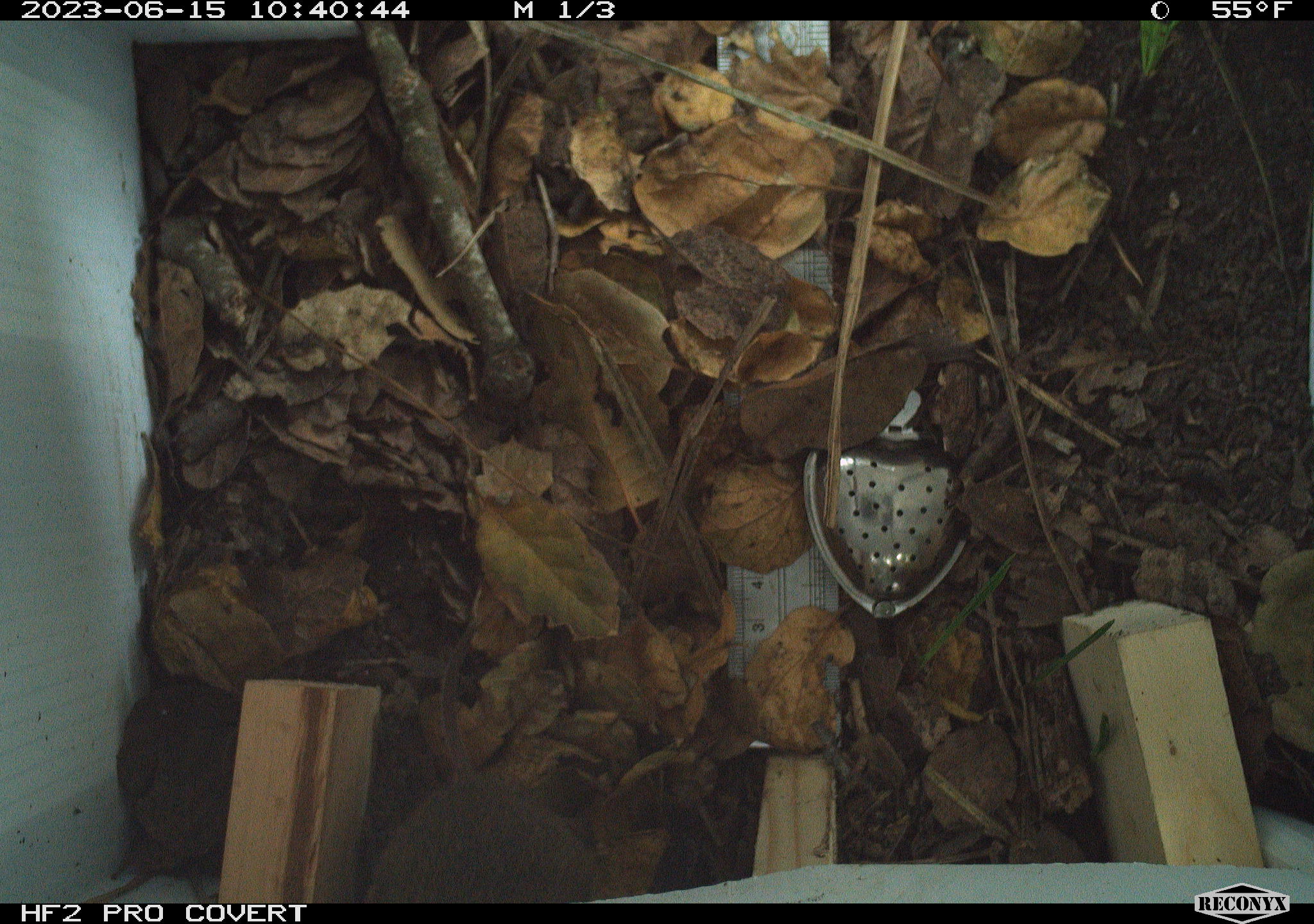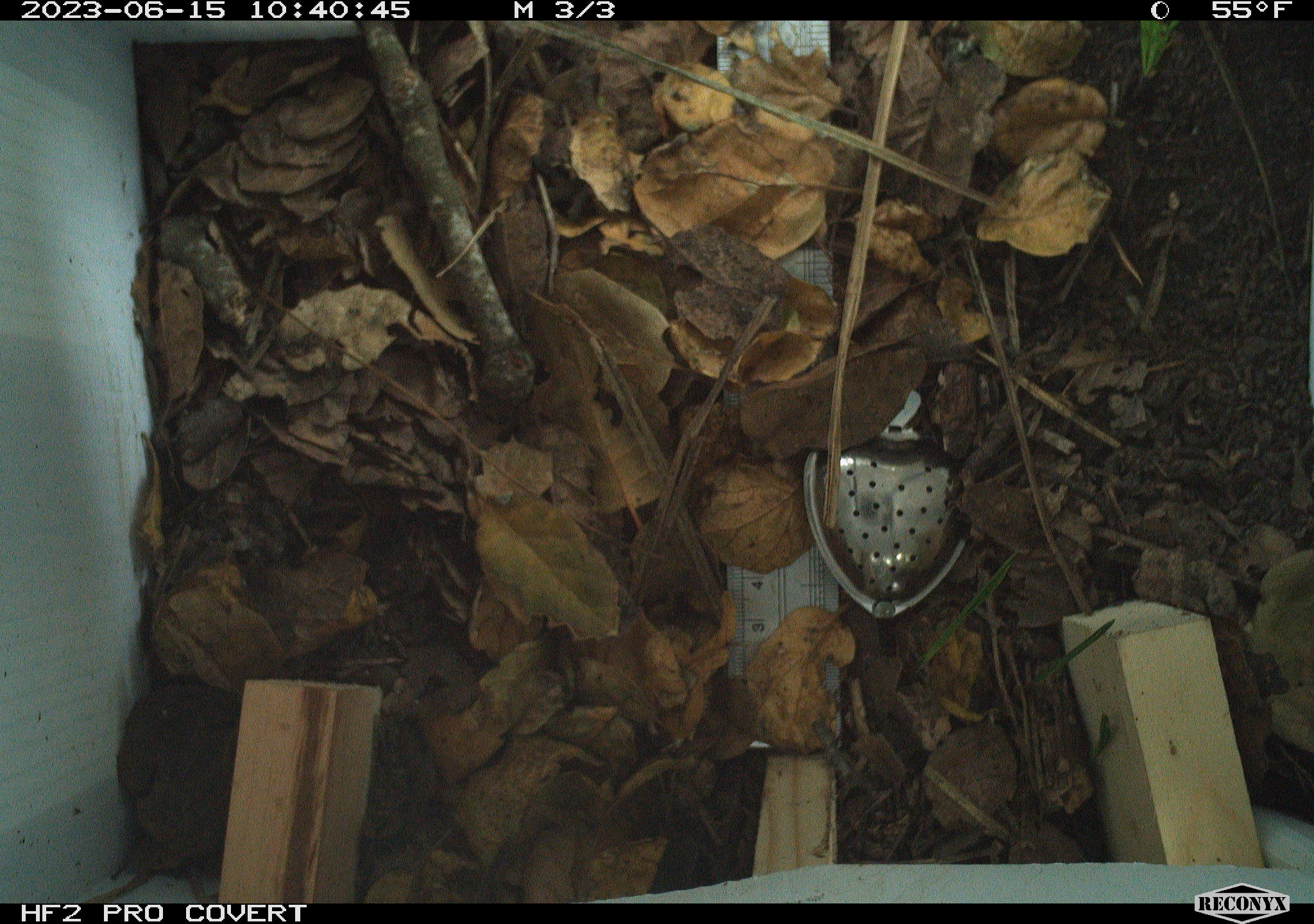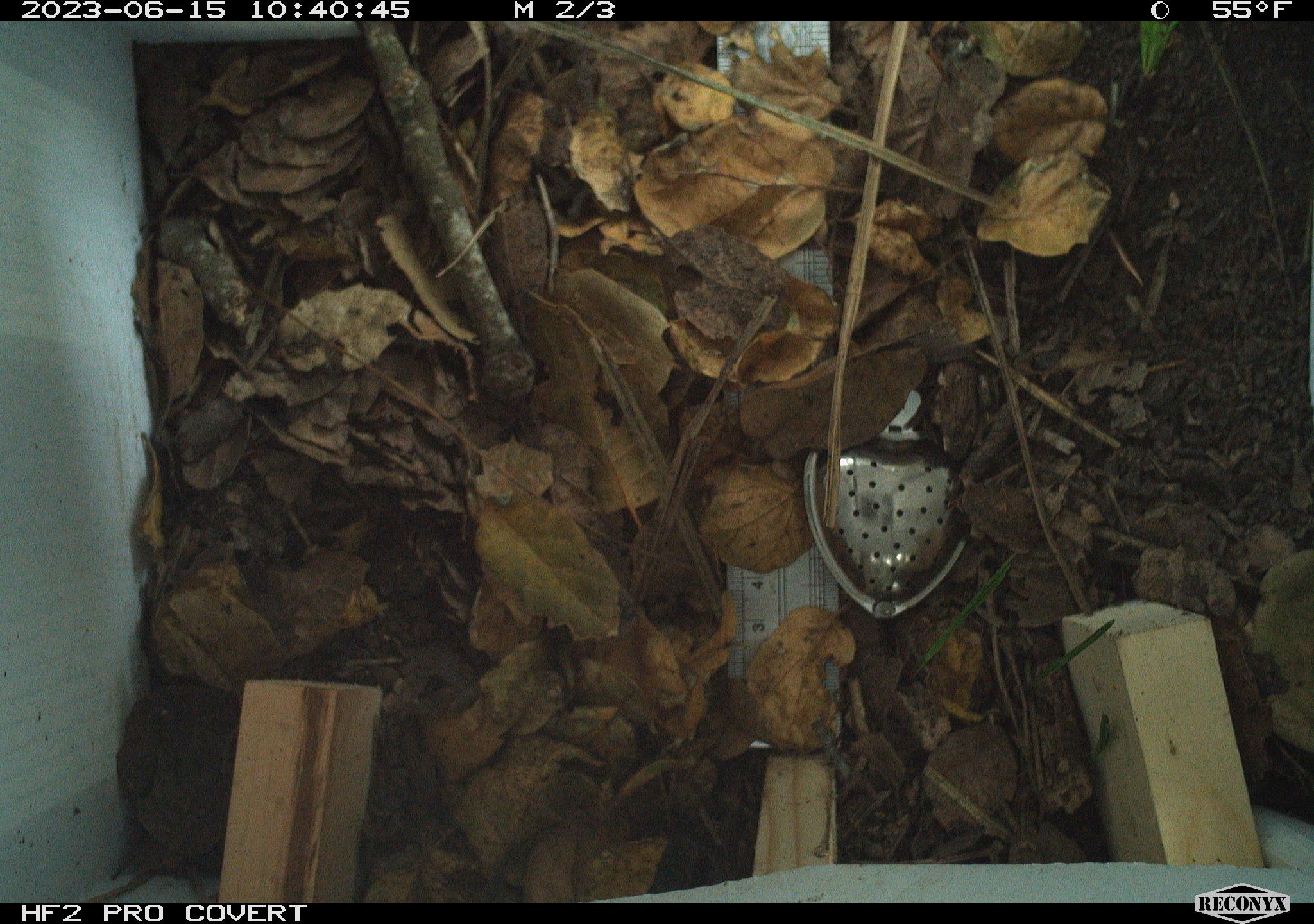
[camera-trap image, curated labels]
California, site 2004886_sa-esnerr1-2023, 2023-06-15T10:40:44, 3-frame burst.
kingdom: Animalia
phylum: Chordata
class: Mammalia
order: Rodentia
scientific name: Rodentia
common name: mouse species